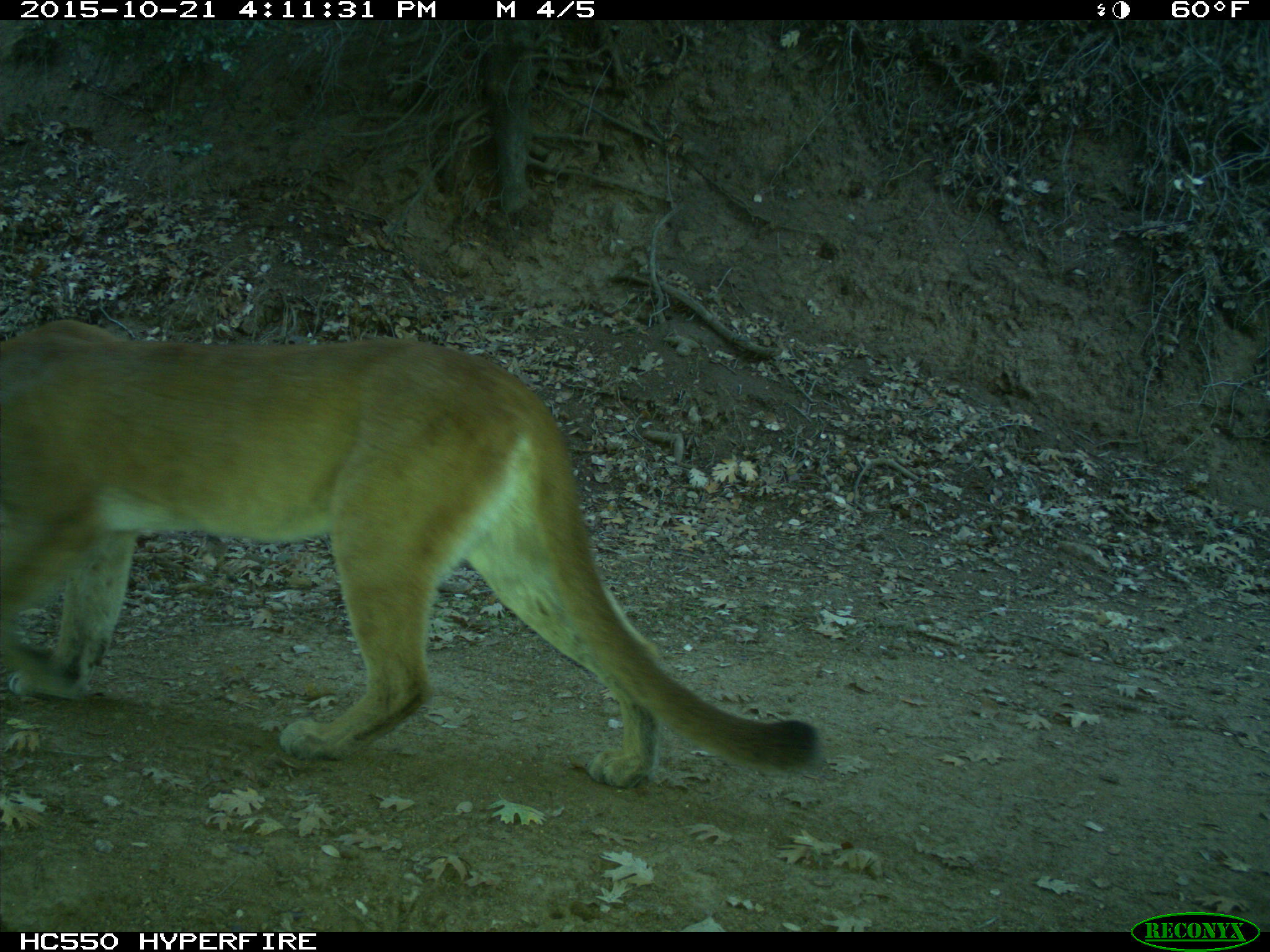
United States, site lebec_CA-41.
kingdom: Animalia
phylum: Chordata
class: Mammalia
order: Carnivora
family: Felidae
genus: Puma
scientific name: Puma concolor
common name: mountain lion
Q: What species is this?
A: Puma concolor (mountain lion).